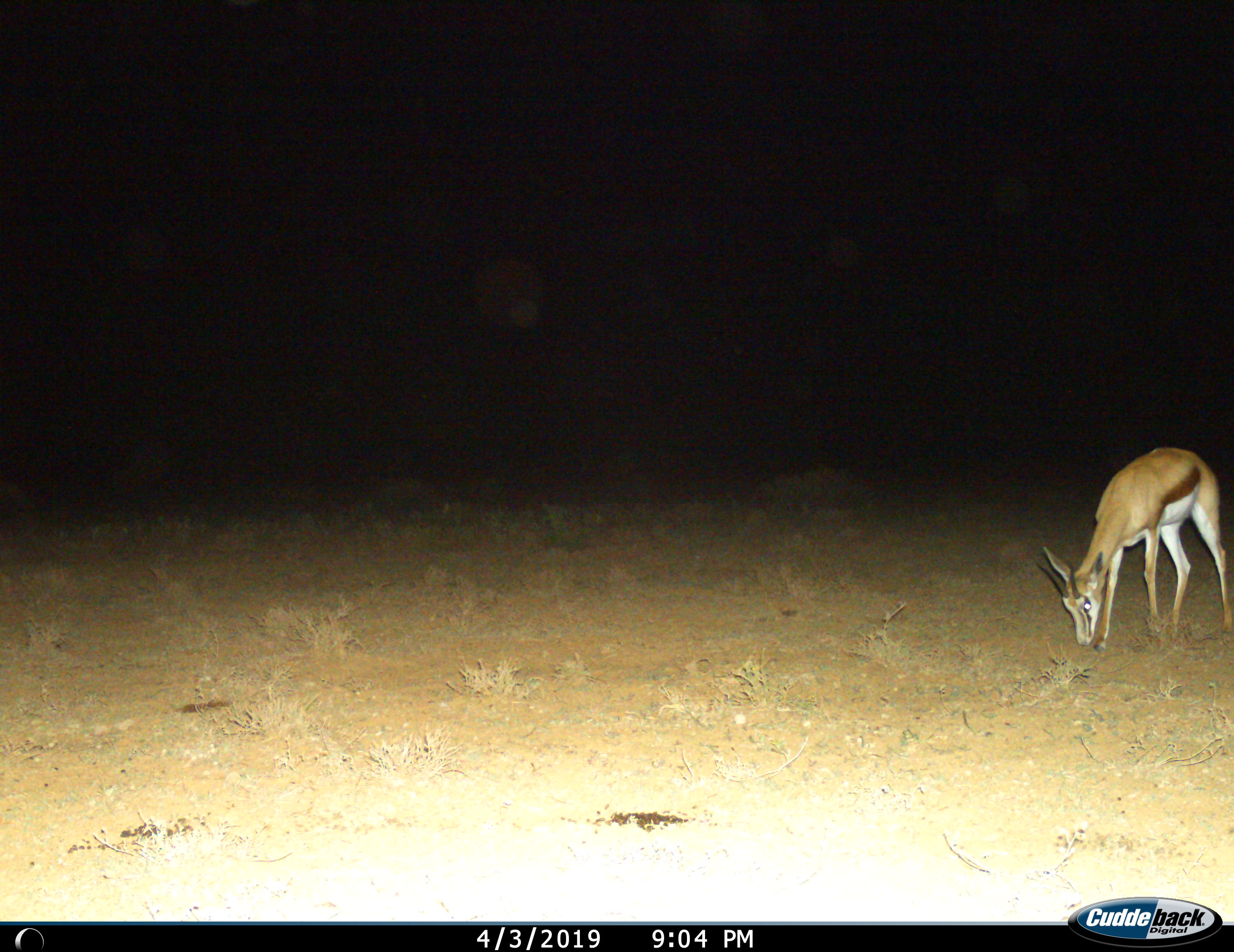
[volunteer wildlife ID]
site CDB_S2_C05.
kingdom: Animalia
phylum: Chordata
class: Mammalia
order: Artiodactyla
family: Bovidae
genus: Antidorcas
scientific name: Antidorcas marsupialis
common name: springbok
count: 1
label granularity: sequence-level